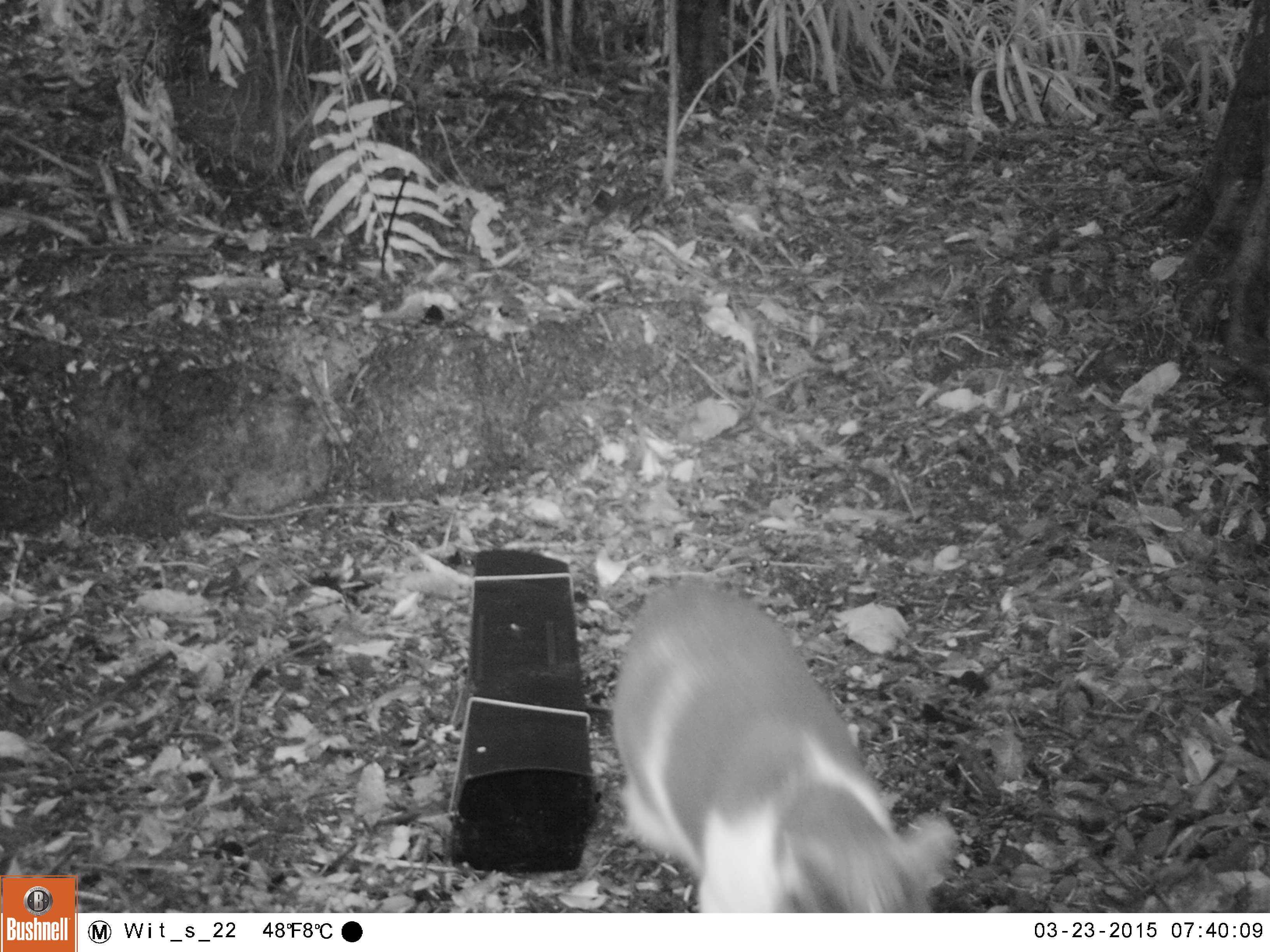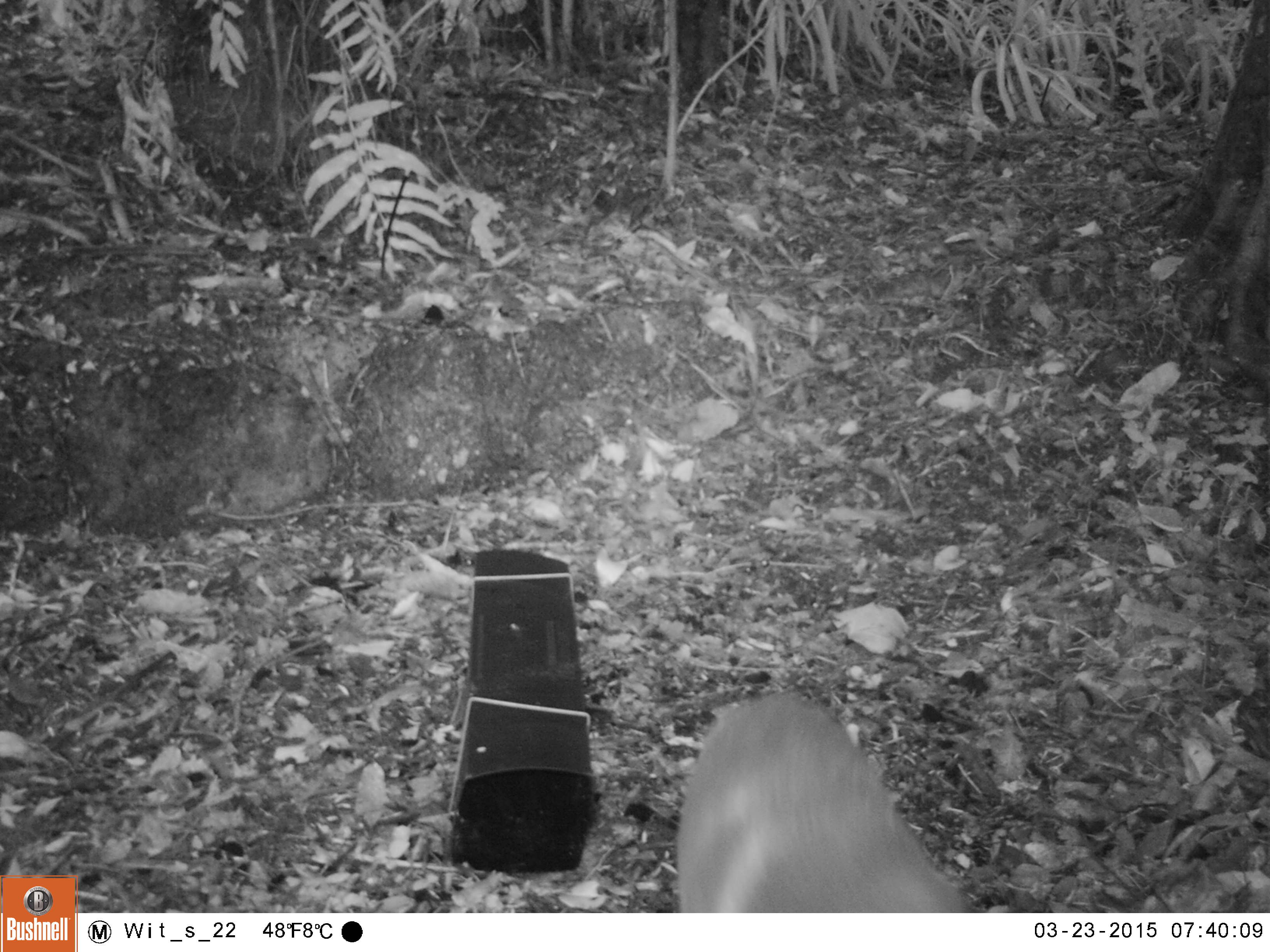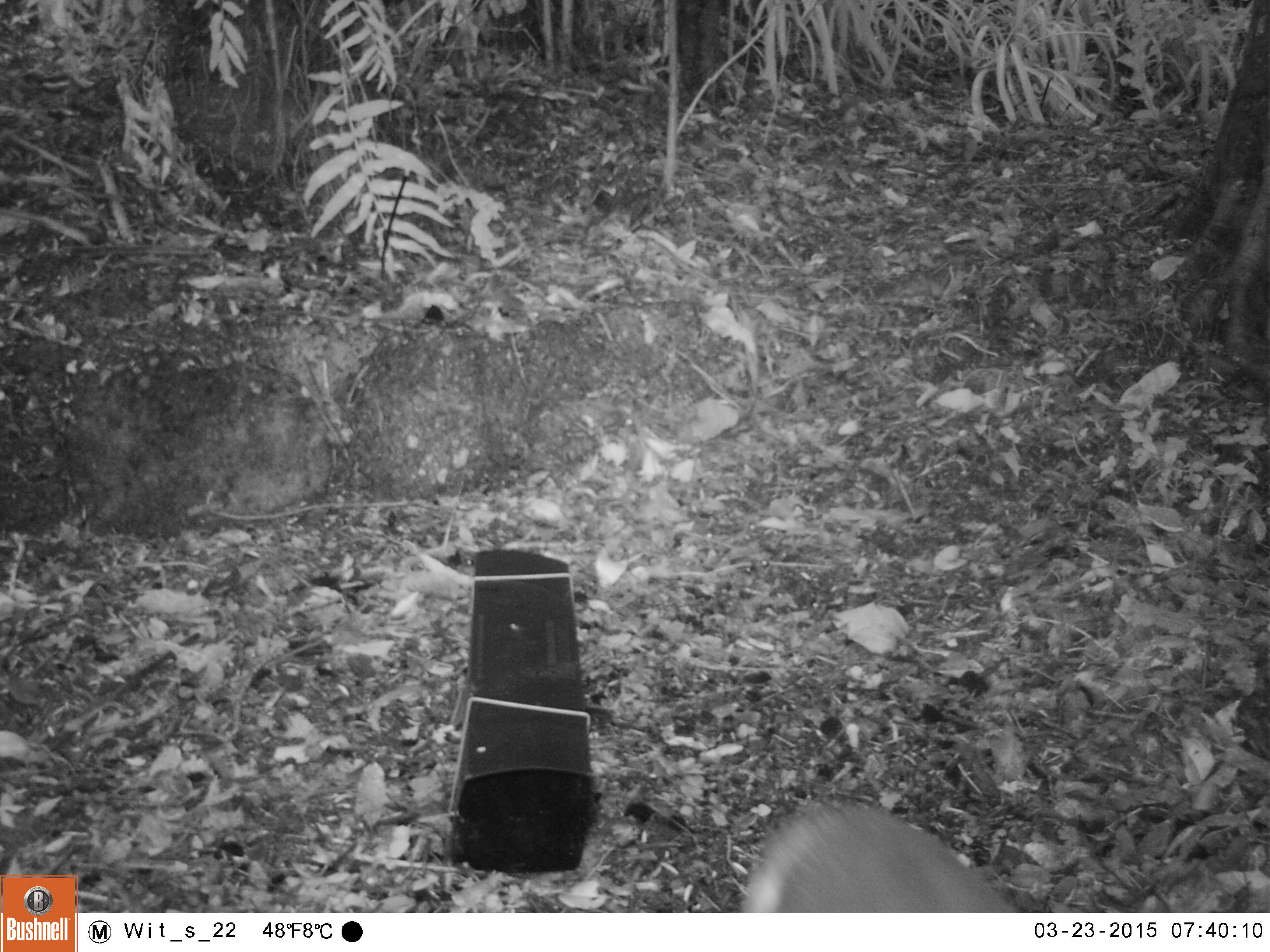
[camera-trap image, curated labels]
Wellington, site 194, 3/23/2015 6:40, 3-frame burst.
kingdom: Animalia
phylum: Chordata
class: Mammalia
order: Carnivora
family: Felidae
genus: Felis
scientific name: Felis catus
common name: cat